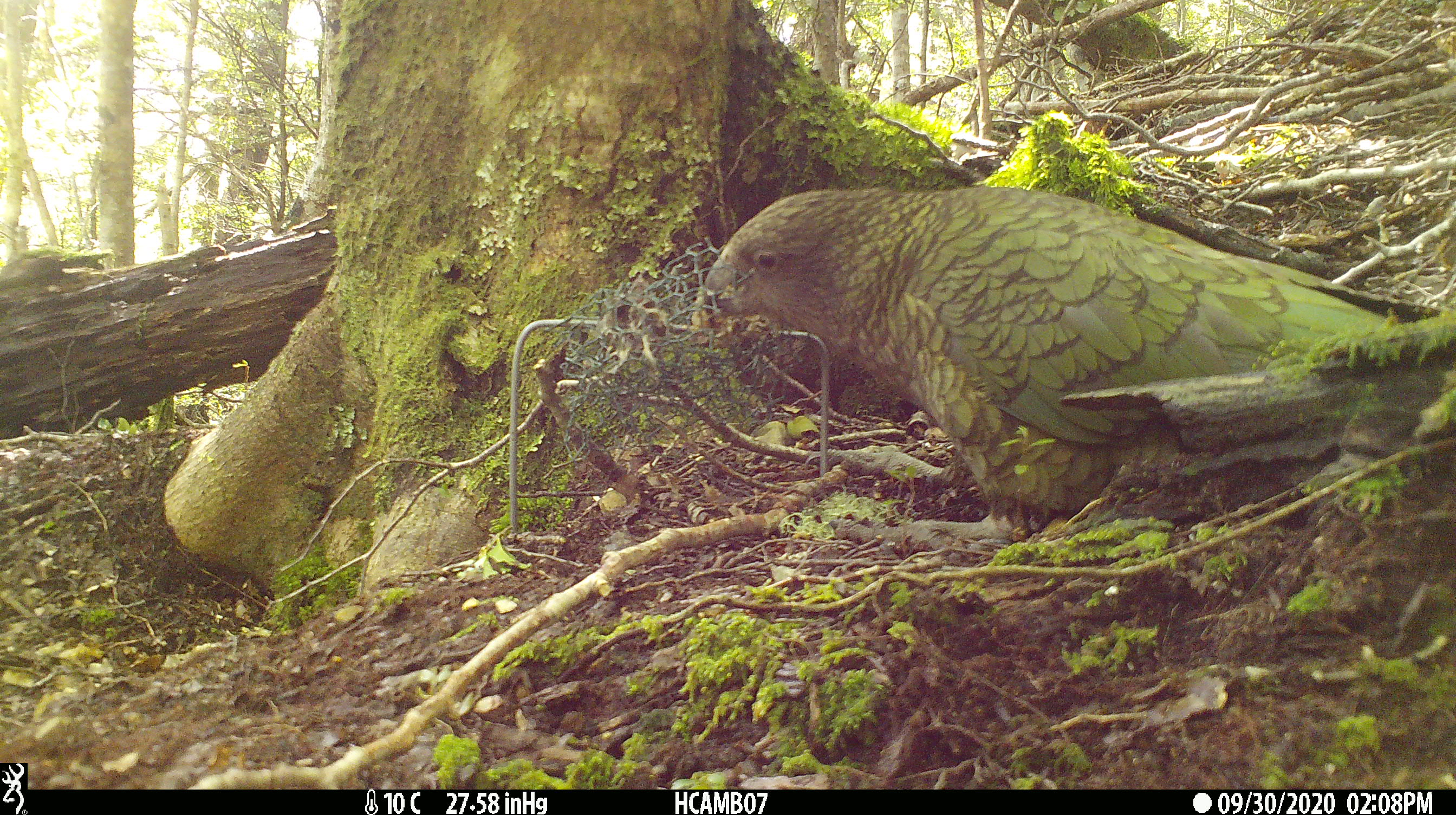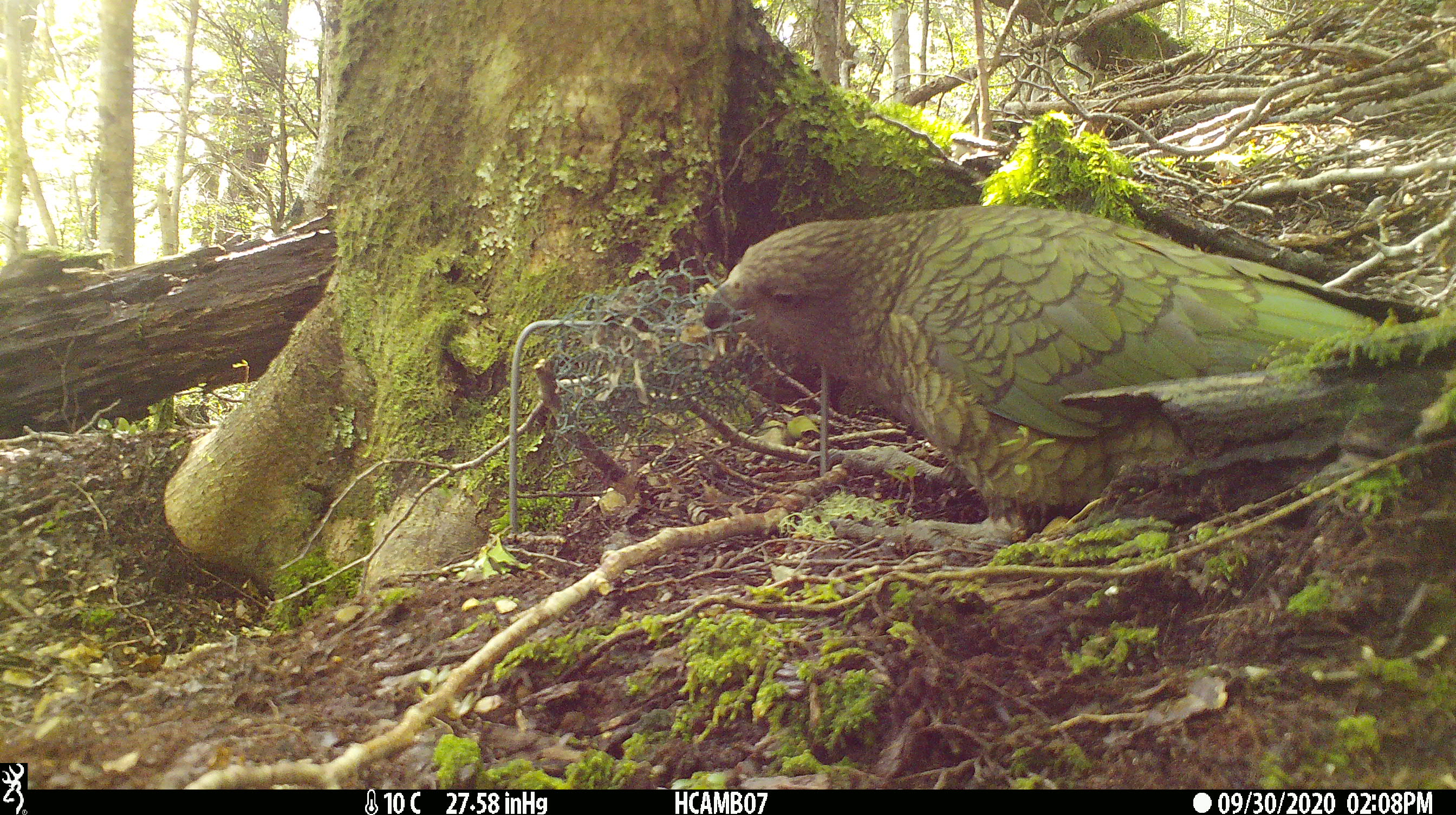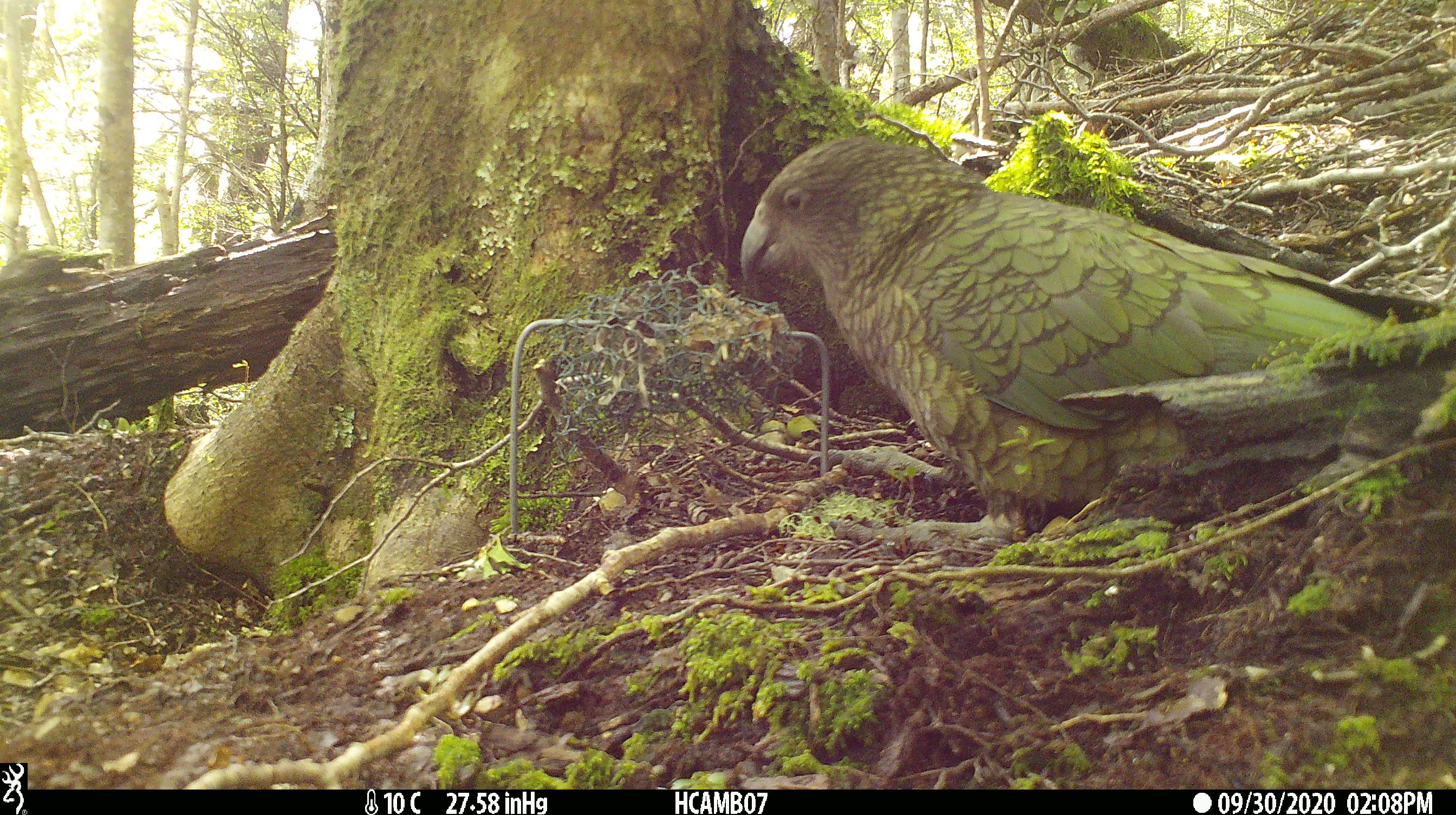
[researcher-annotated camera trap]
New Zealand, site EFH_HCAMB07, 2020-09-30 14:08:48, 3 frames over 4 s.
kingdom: Animalia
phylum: Chordata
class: Aves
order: Psittaciformes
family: Strigopidae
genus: Nestor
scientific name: Nestor notabilis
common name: kea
Kea (Nestor notabilis).